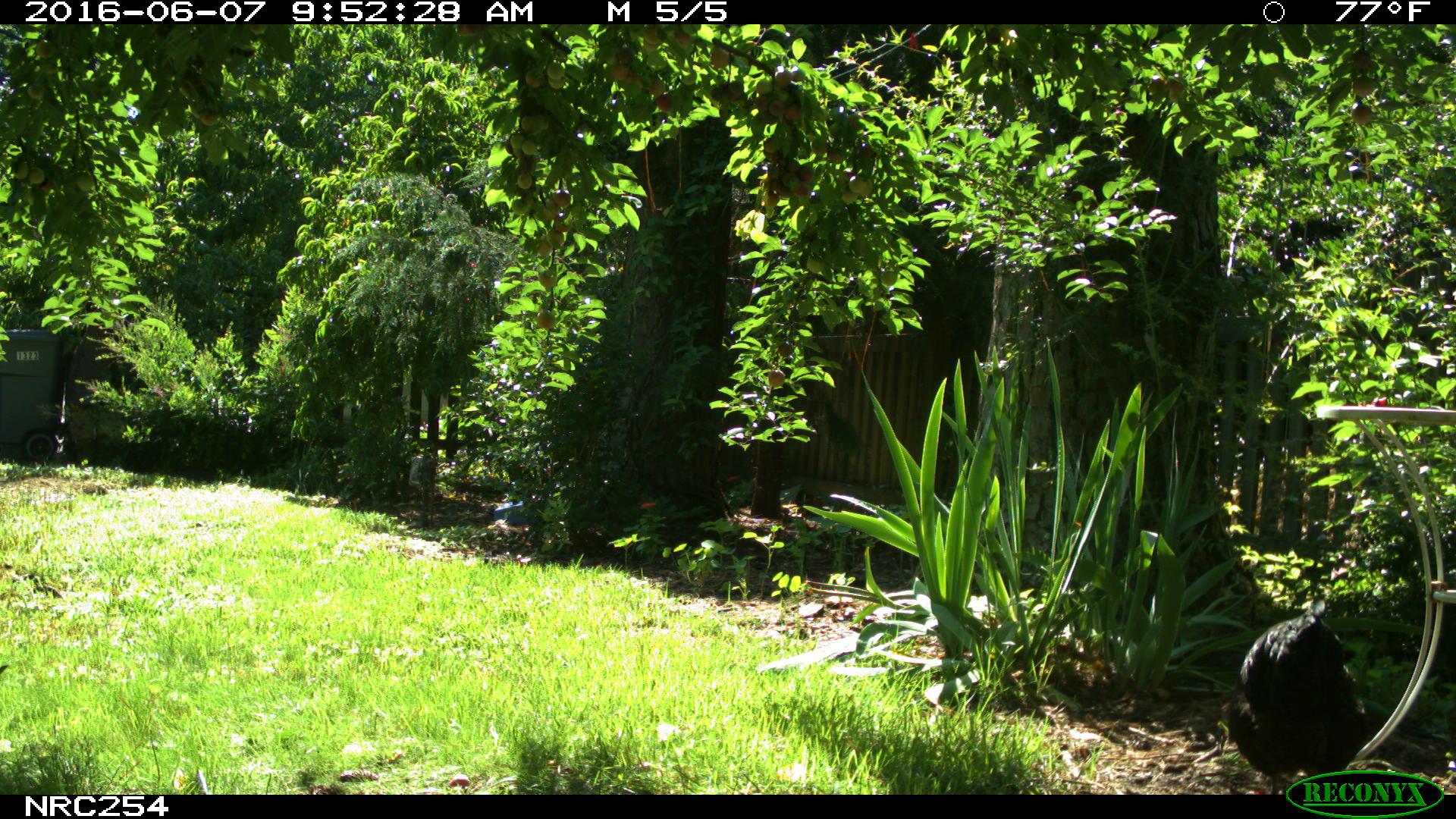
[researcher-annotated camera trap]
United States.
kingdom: Animalia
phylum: Chordata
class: Aves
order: Galliformes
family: Phasianidae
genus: Gallus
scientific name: Gallus gallus domesticus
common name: domestic chicken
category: Chicken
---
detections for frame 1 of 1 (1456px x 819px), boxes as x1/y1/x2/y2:
Chicken: 1225/603/1374/787